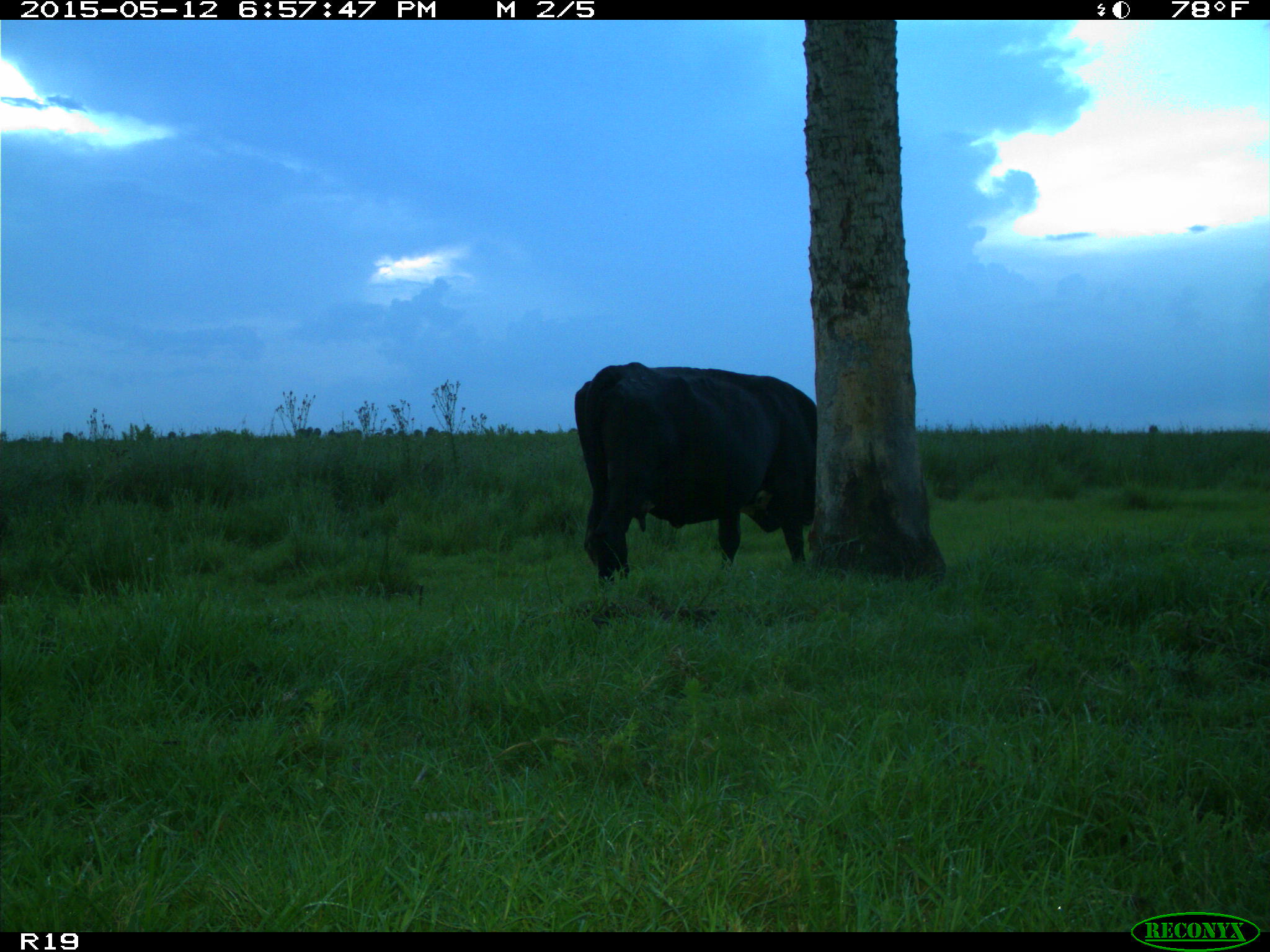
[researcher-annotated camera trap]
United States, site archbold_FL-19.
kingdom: Animalia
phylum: Chordata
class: Mammalia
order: Artiodactyla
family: Bovidae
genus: Bos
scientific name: Bos taurus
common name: domestic cow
Bos taurus (domestic cow).